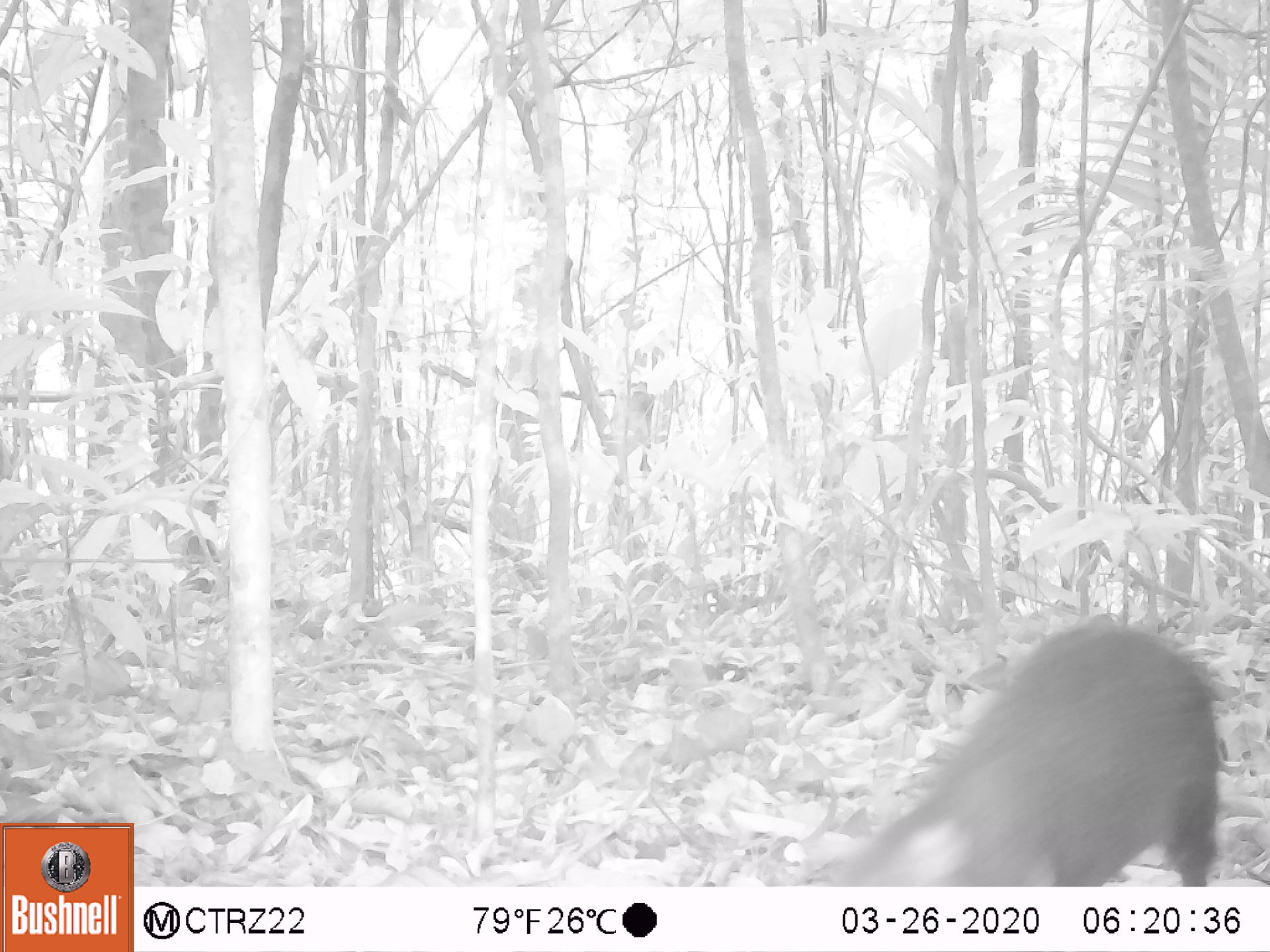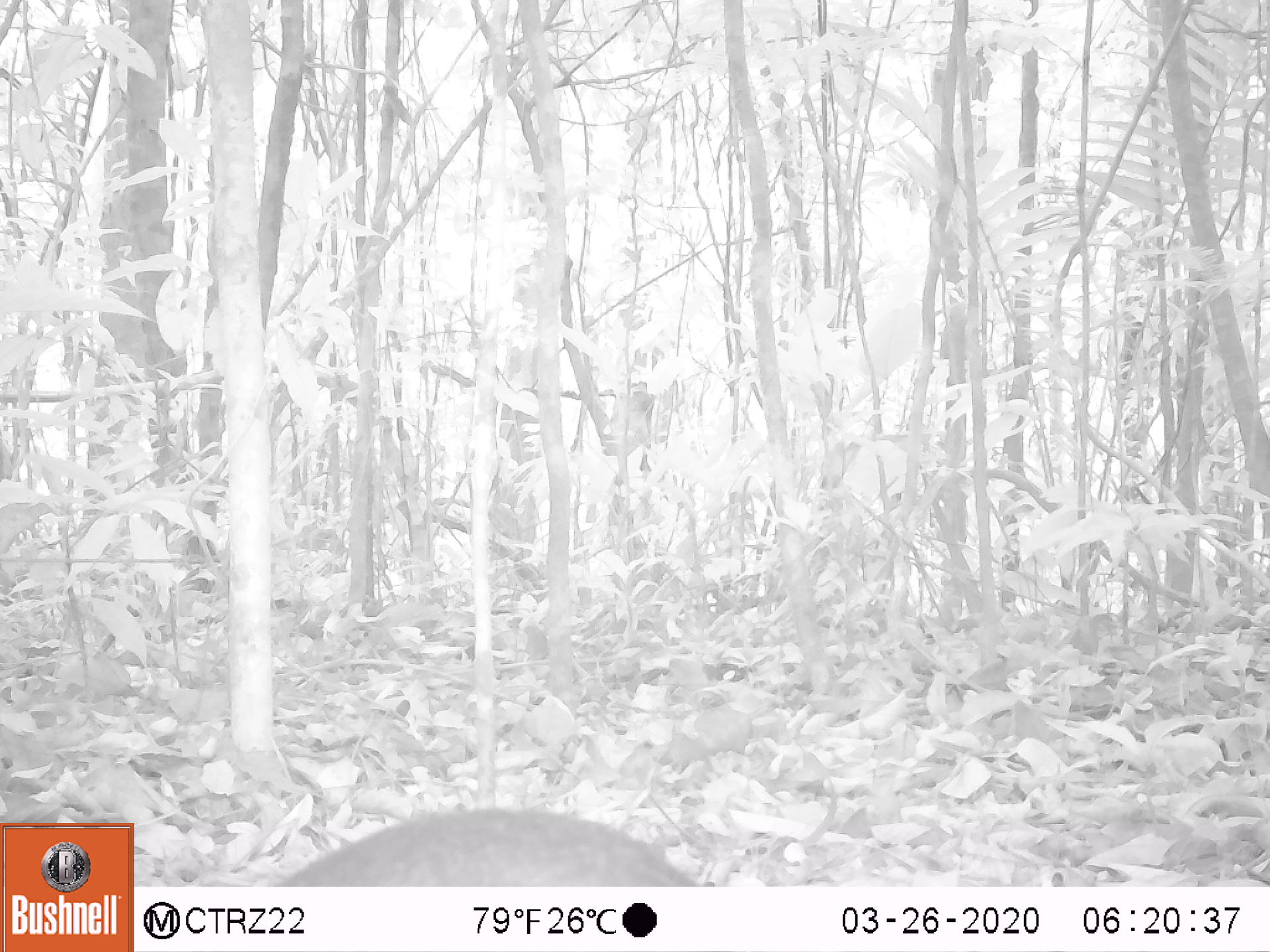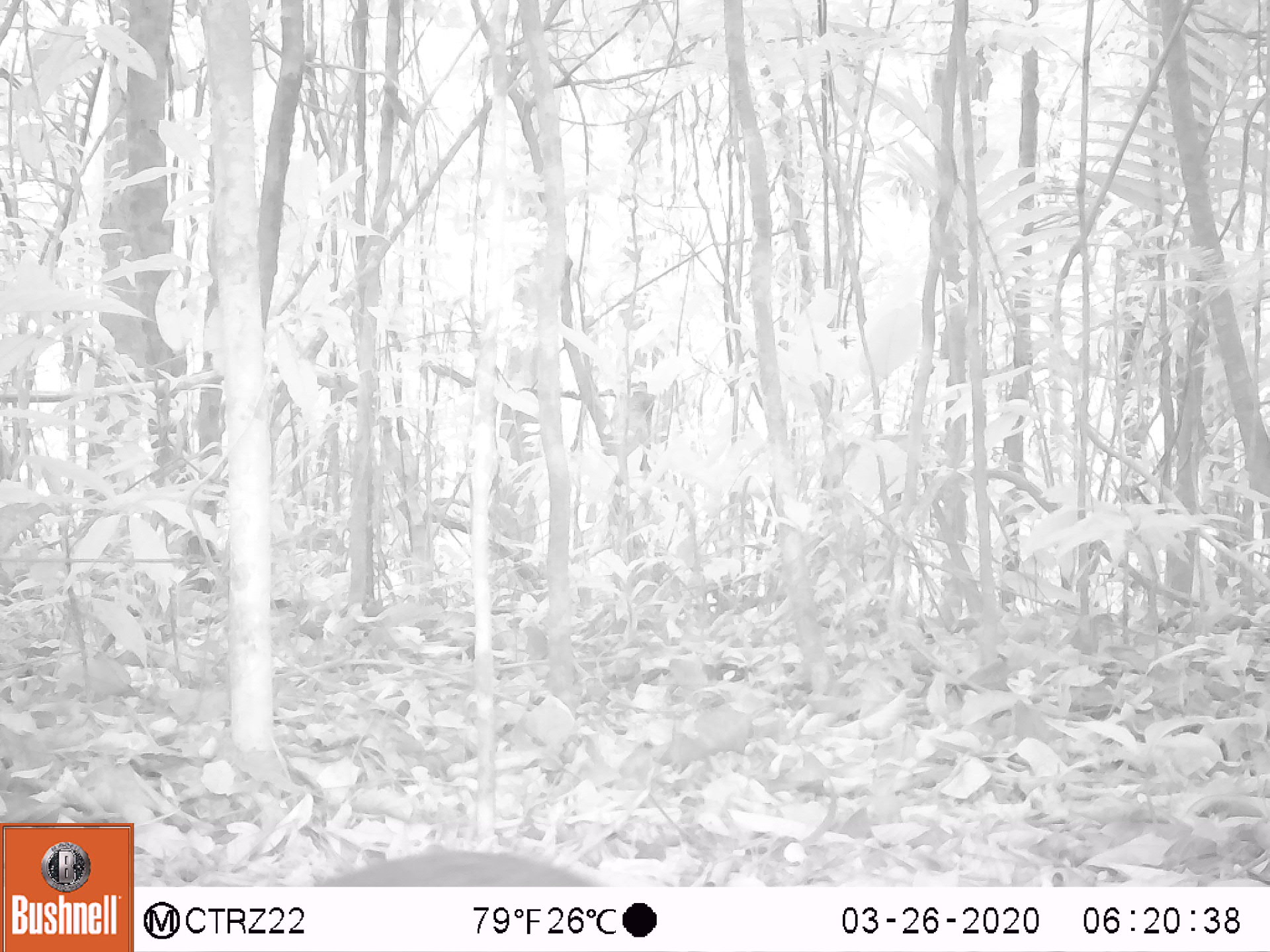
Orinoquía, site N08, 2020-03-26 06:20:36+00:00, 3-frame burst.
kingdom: Animalia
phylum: Chordata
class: Mammalia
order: Rodentia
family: Dasyproctidae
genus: Dasyprocta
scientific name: Dasyprocta fuliginosa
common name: black agouti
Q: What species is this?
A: Black agouti (Dasyprocta fuliginosa).